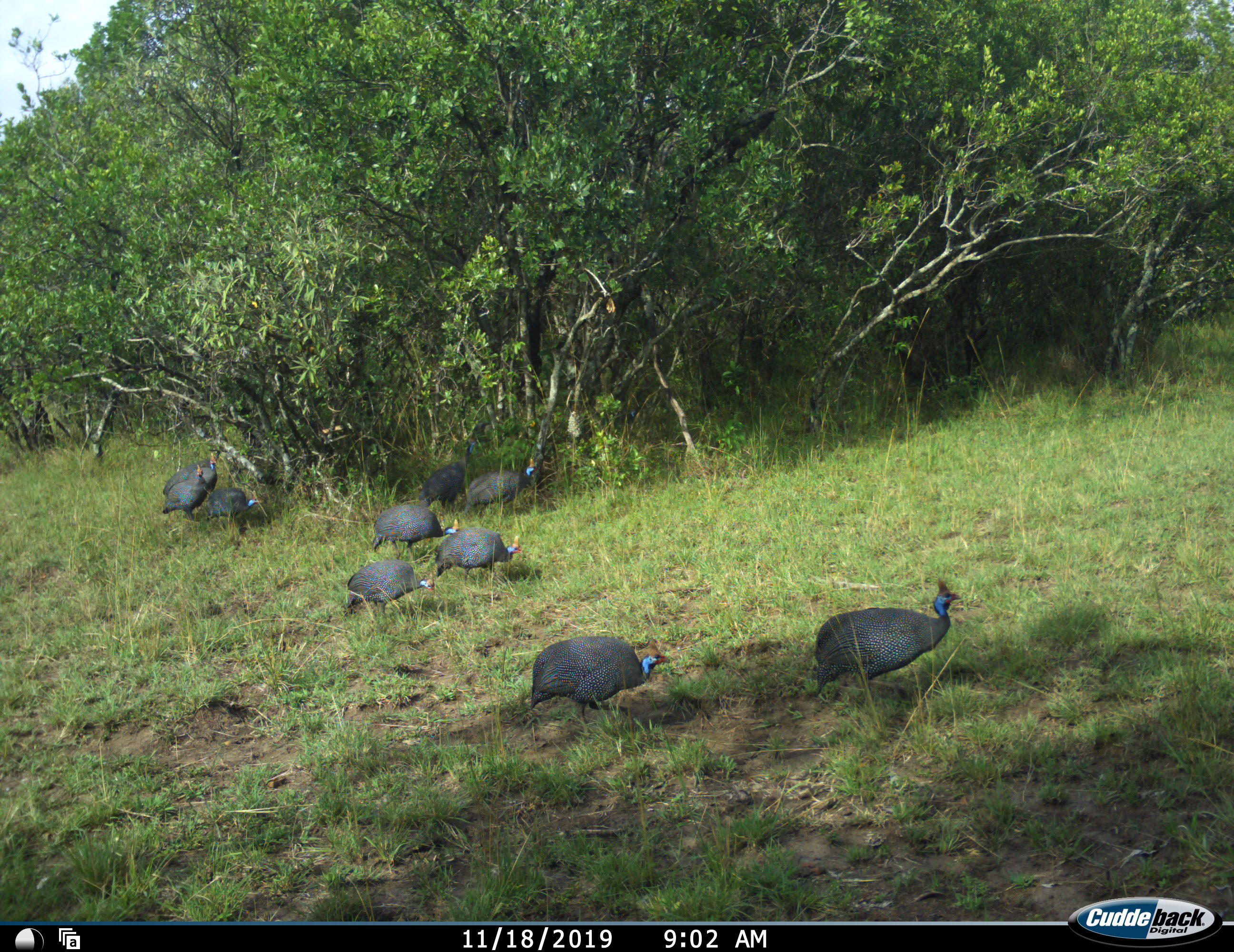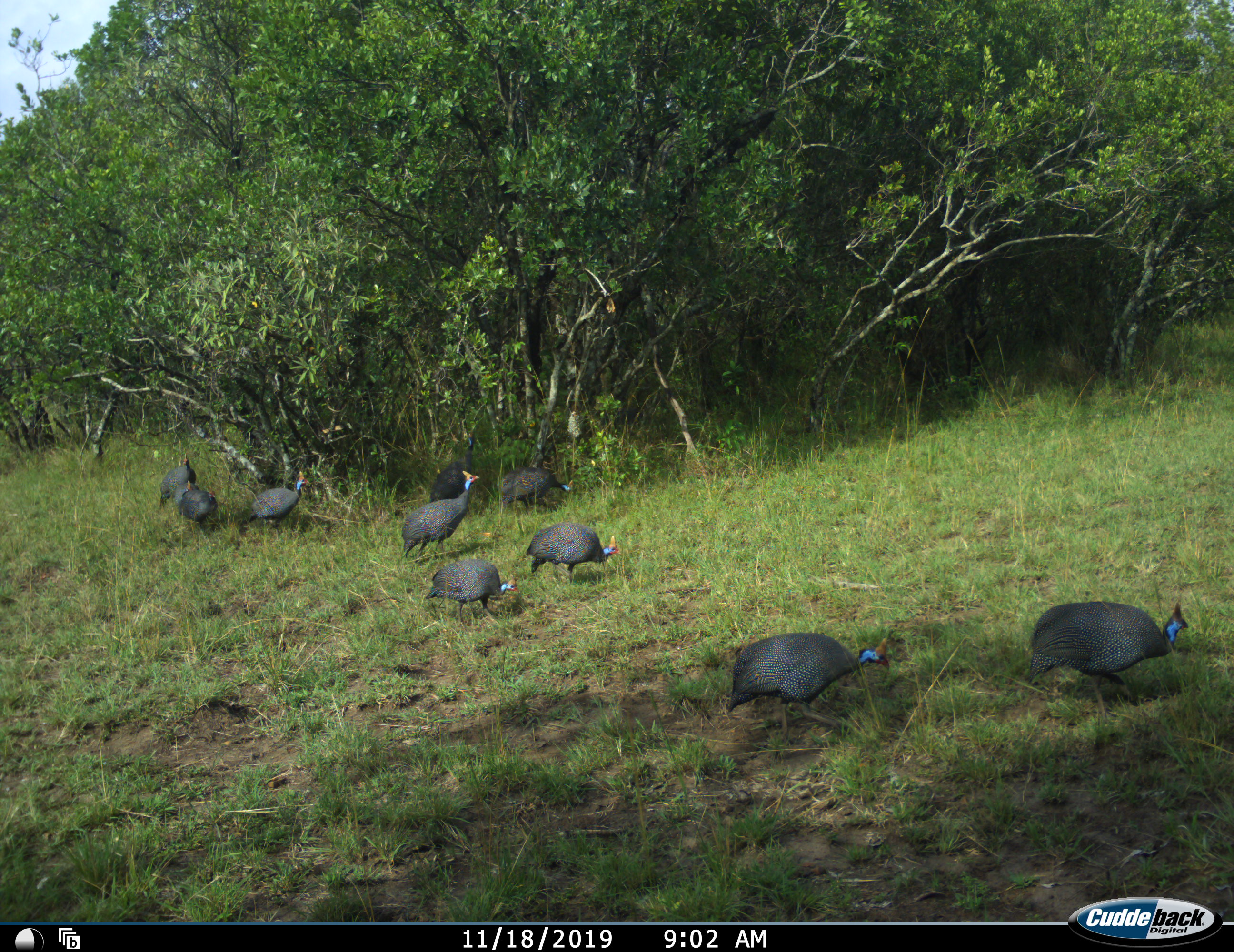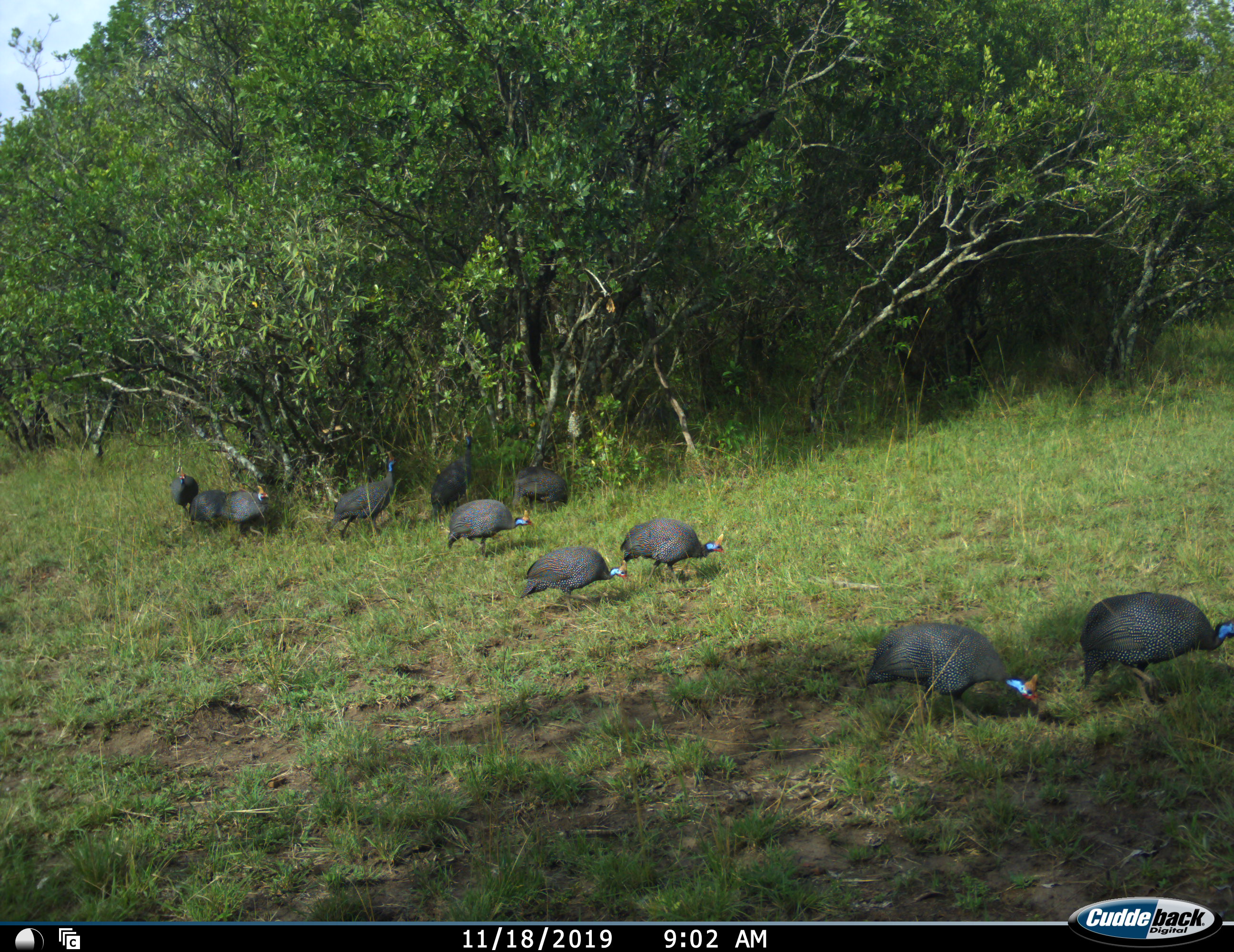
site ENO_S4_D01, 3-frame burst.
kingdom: Animalia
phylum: Chordata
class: Aves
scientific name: Aves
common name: bird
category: birdother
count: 9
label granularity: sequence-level